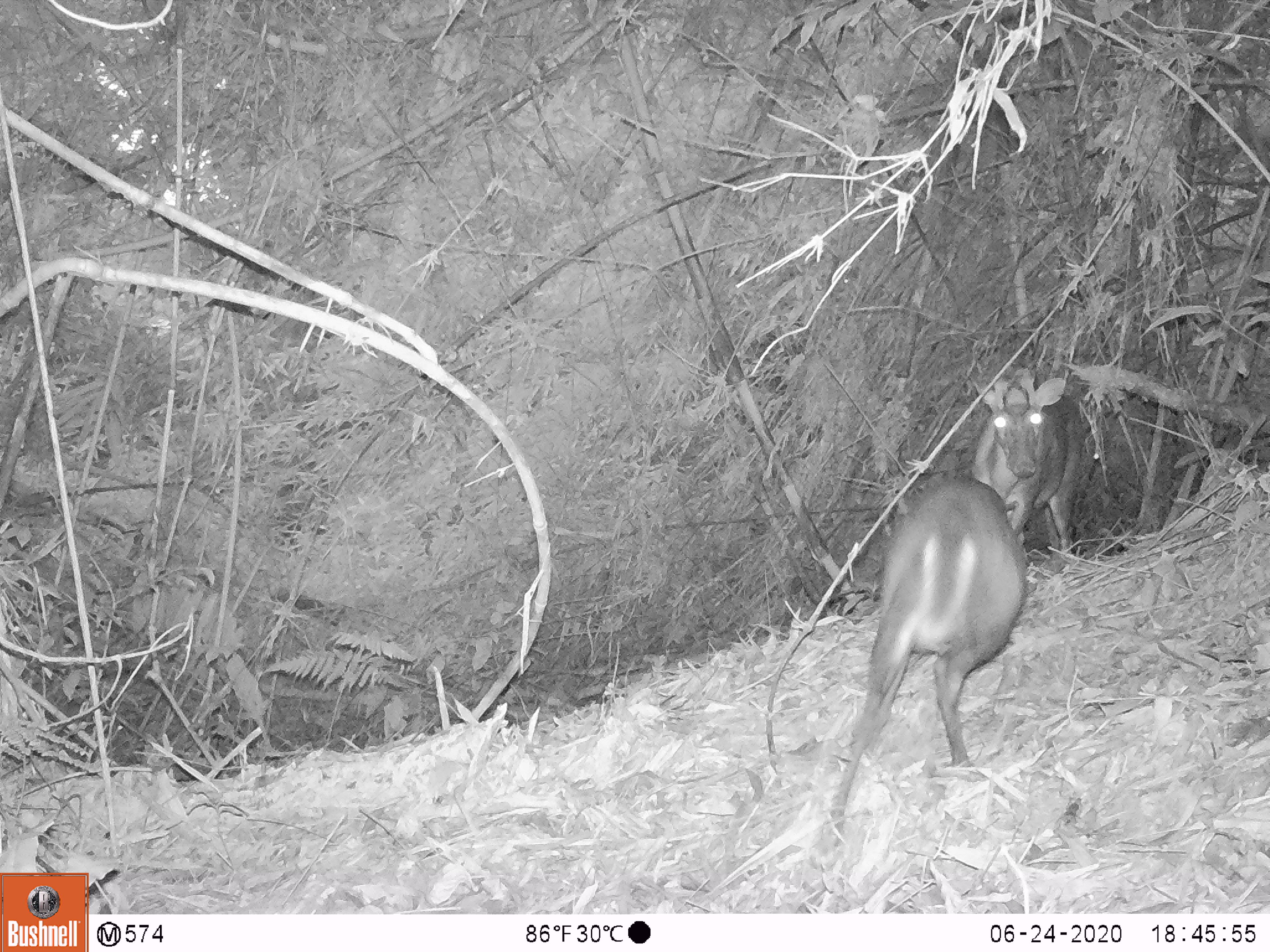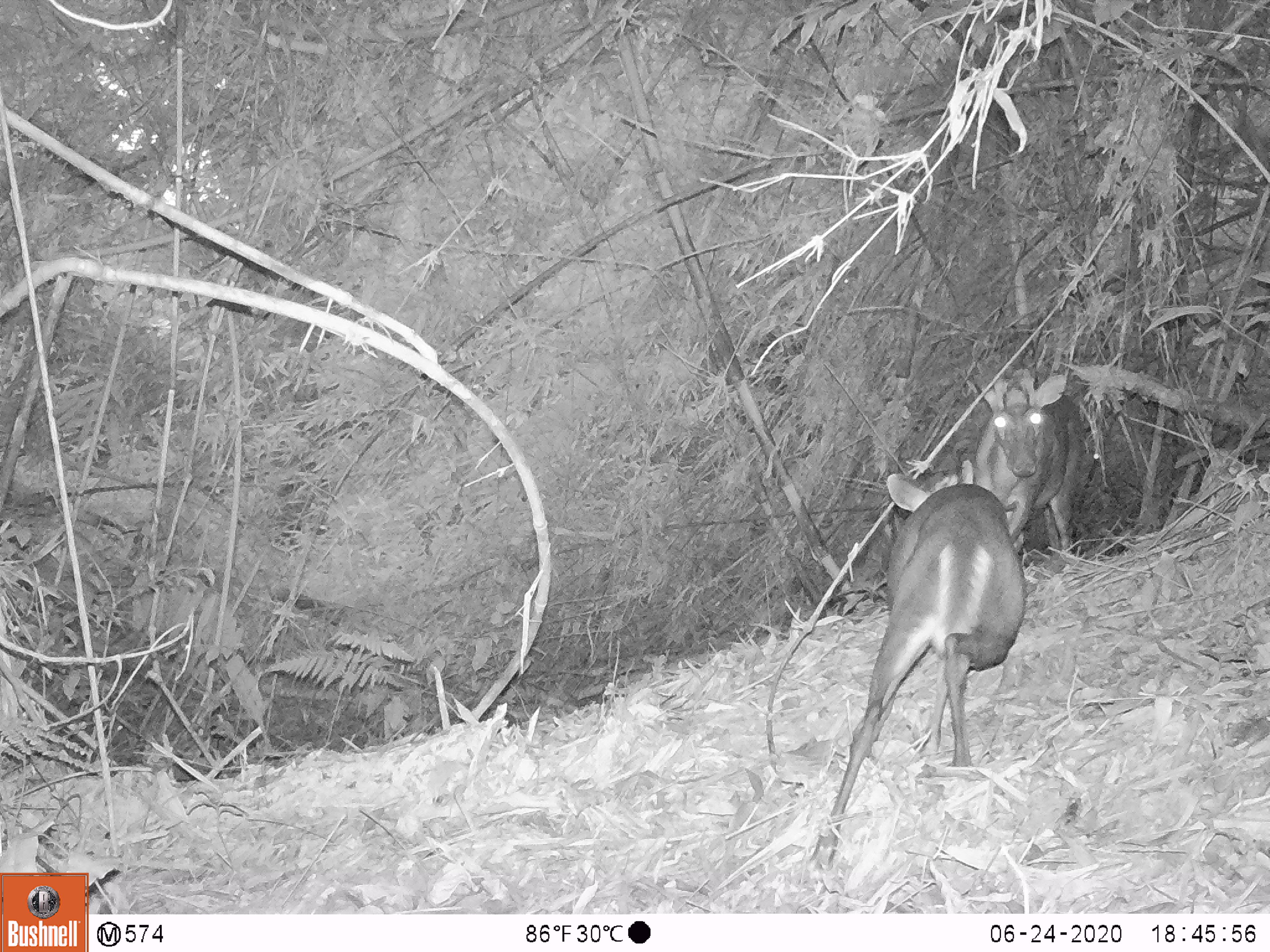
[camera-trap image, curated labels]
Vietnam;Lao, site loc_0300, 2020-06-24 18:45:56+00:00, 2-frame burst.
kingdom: Animalia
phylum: Chordata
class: Mammalia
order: Artiodactyla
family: Cervidae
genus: Muntiacus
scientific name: Muntiacus rooseveltorum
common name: roosevelt's muntjac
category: roosevelts muntjac group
Roosevelts muntjac group (roosevelt's muntjac) (Muntiacus rooseveltorum). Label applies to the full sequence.